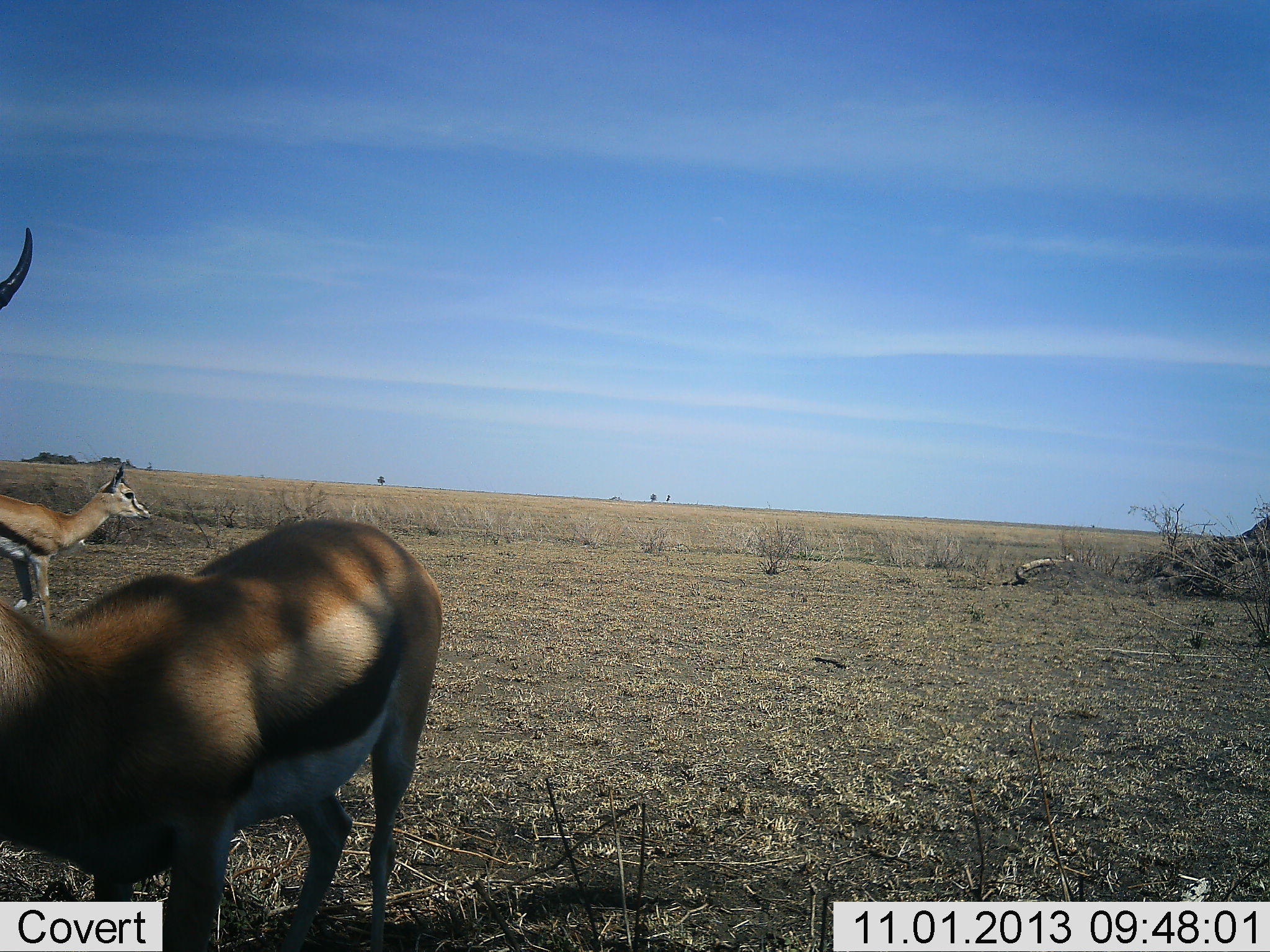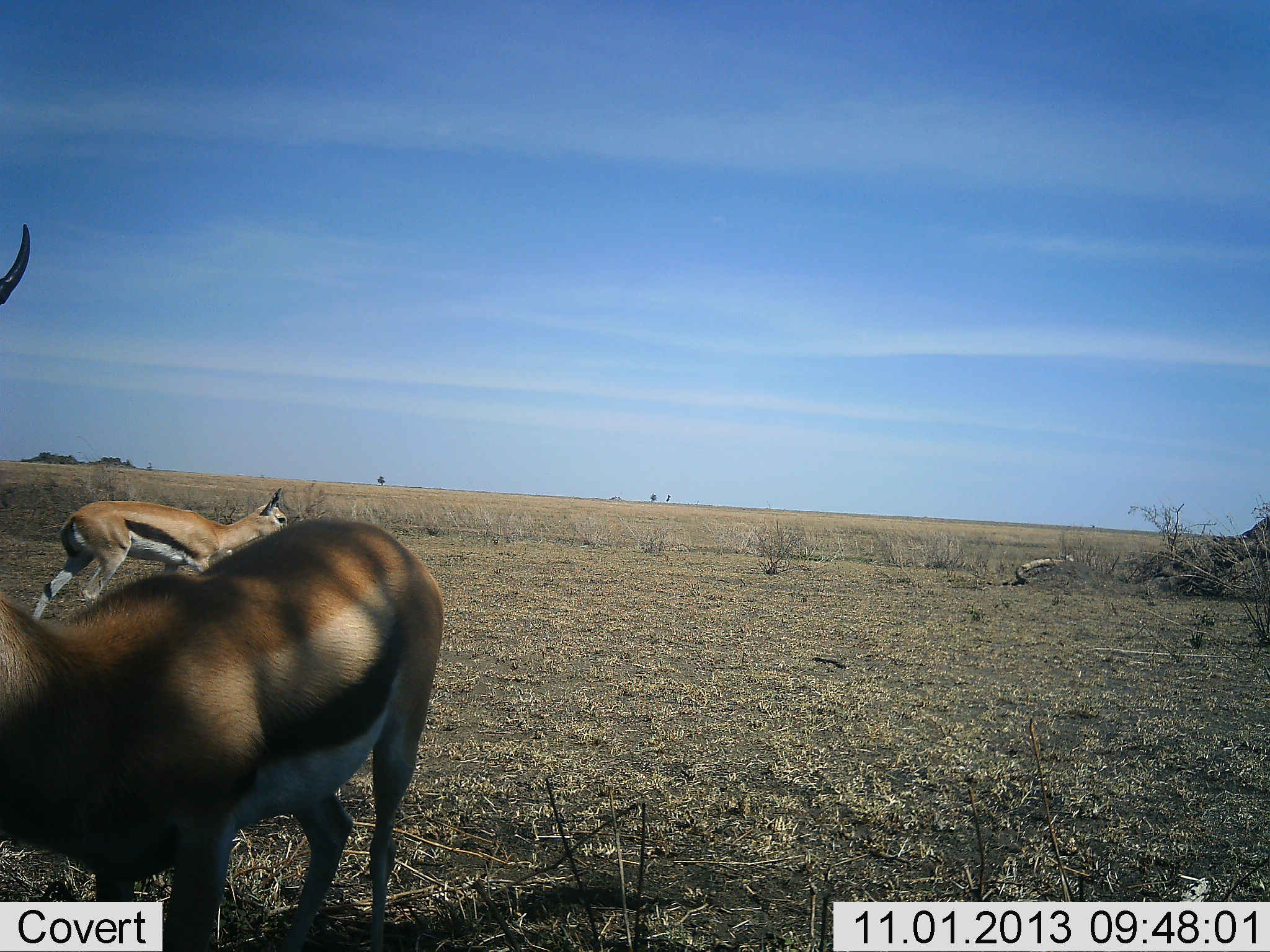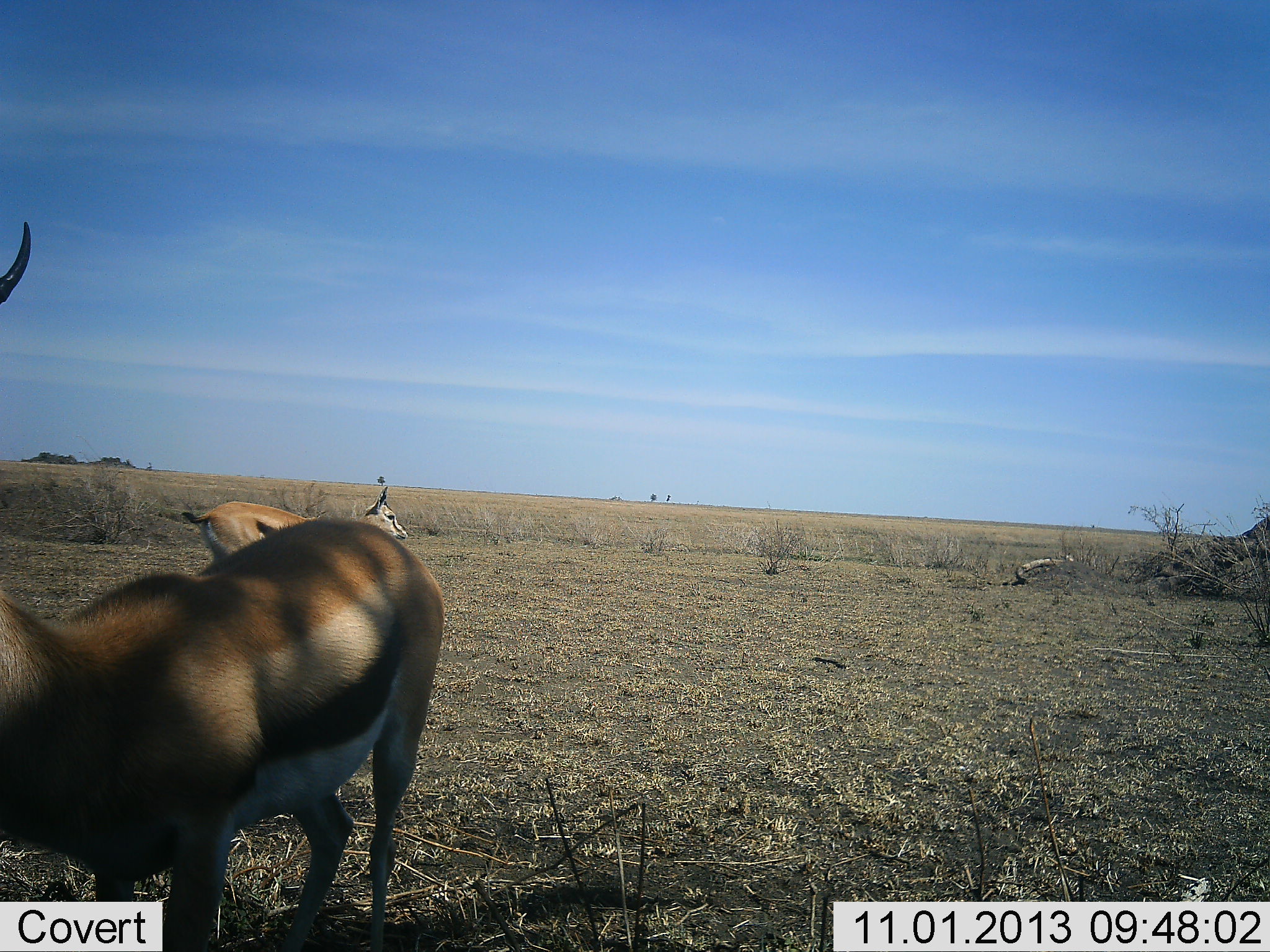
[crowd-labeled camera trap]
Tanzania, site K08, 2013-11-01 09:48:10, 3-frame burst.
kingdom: Animalia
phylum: Chordata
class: Mammalia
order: Artiodactyla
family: Bovidae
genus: Eudorcas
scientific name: Eudorcas thomsonii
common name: thomson's gazelle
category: gazellethomsons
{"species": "gazellethomsons (thomson's gazelle) (Eudorcas thomsonii)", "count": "2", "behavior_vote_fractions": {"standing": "81%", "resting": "3%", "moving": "90%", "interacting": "0%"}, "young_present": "0%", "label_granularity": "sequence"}